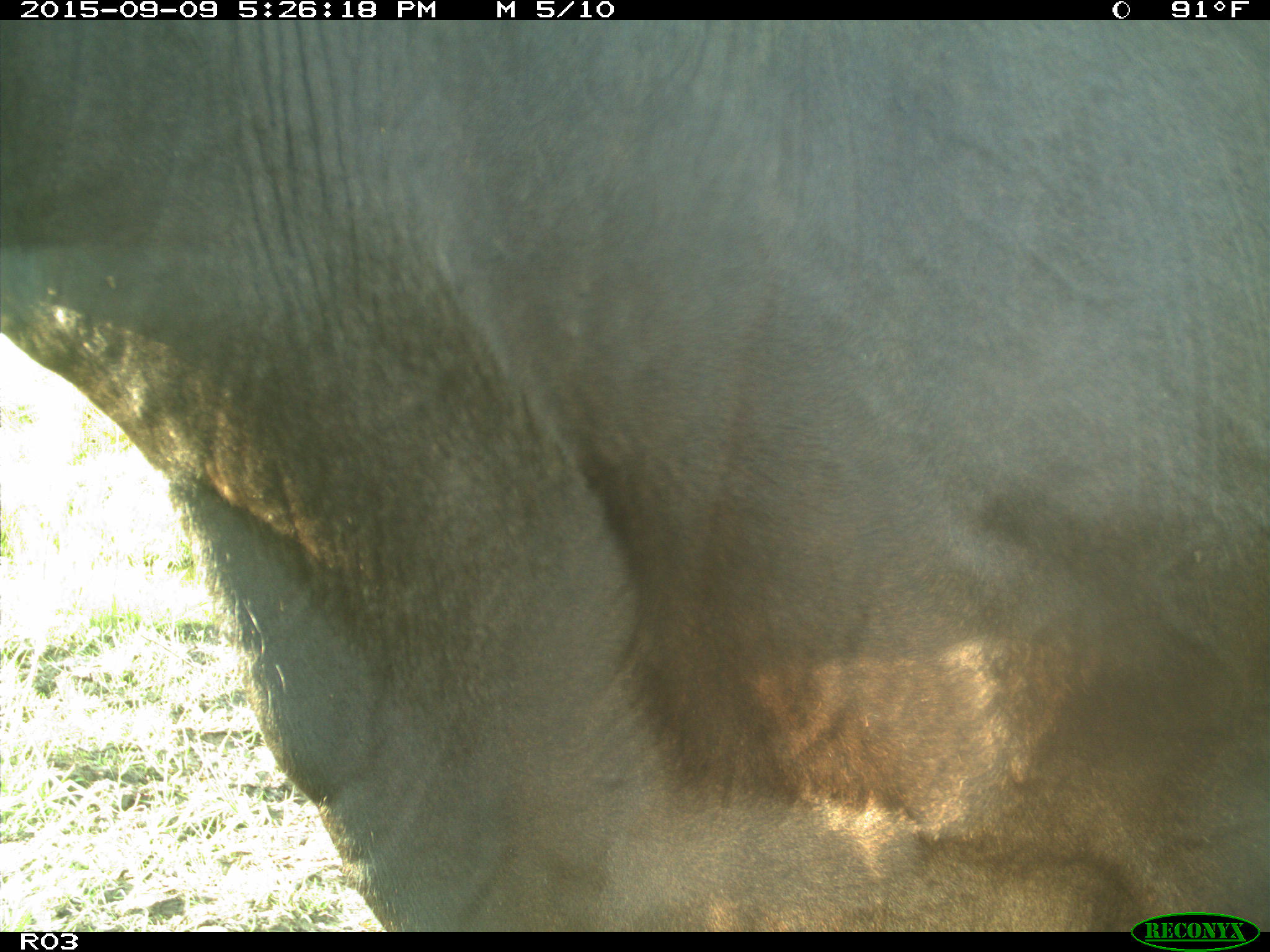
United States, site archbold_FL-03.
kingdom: Animalia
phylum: Chordata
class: Mammalia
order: Artiodactyla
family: Bovidae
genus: Bos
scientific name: Bos taurus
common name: domestic cow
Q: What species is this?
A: Bos taurus (domestic cow).